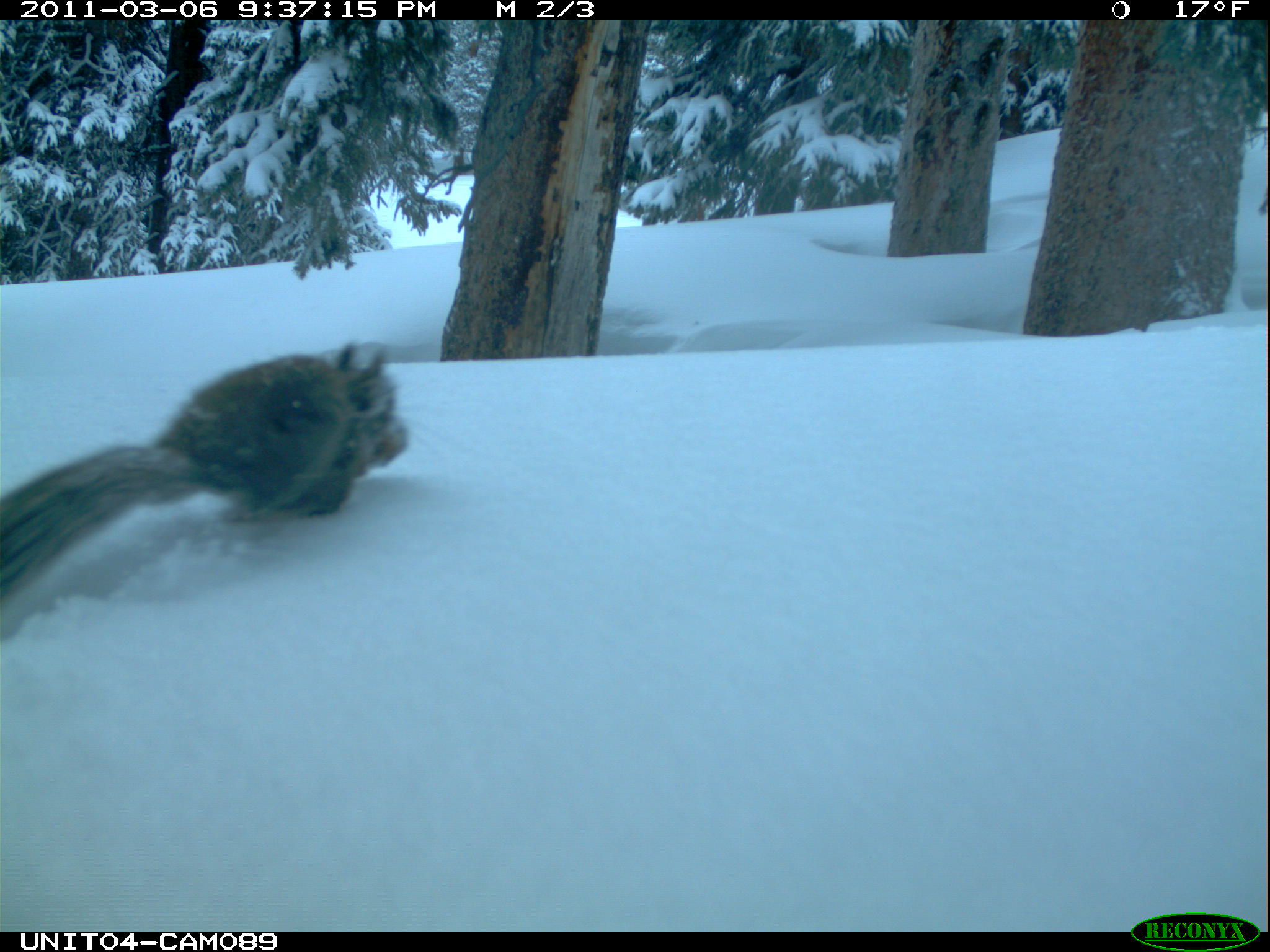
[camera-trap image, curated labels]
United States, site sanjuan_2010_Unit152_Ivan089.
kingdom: Animalia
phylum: Chordata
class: Mammalia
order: Rodentia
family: Sciuridae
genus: Tamiasciurus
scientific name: Tamiasciurus hudsonicus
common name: american red squirrel